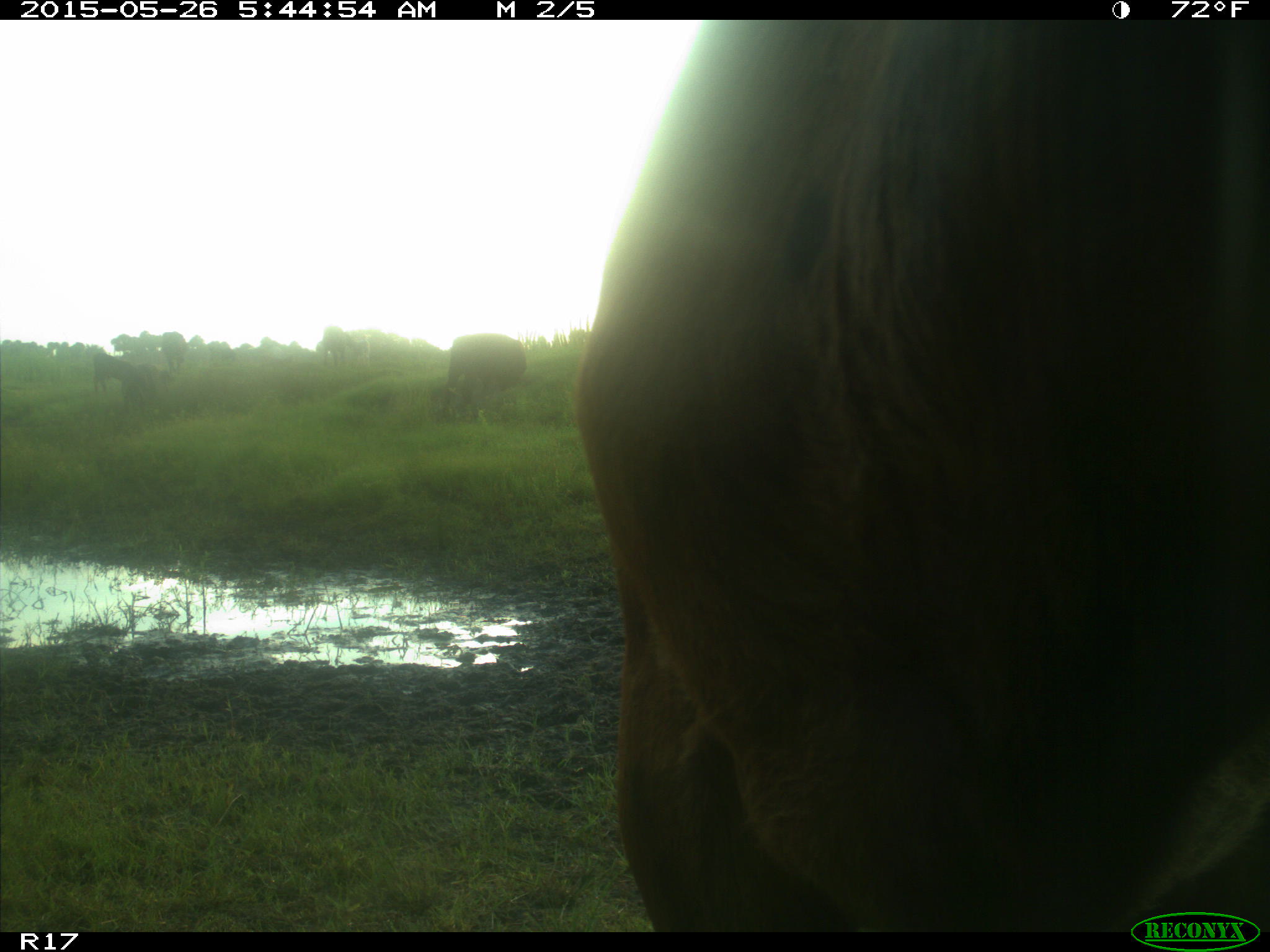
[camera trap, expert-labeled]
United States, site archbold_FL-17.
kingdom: Animalia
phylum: Chordata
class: Mammalia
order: Artiodactyla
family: Bovidae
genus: Bos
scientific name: Bos taurus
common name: domestic cow